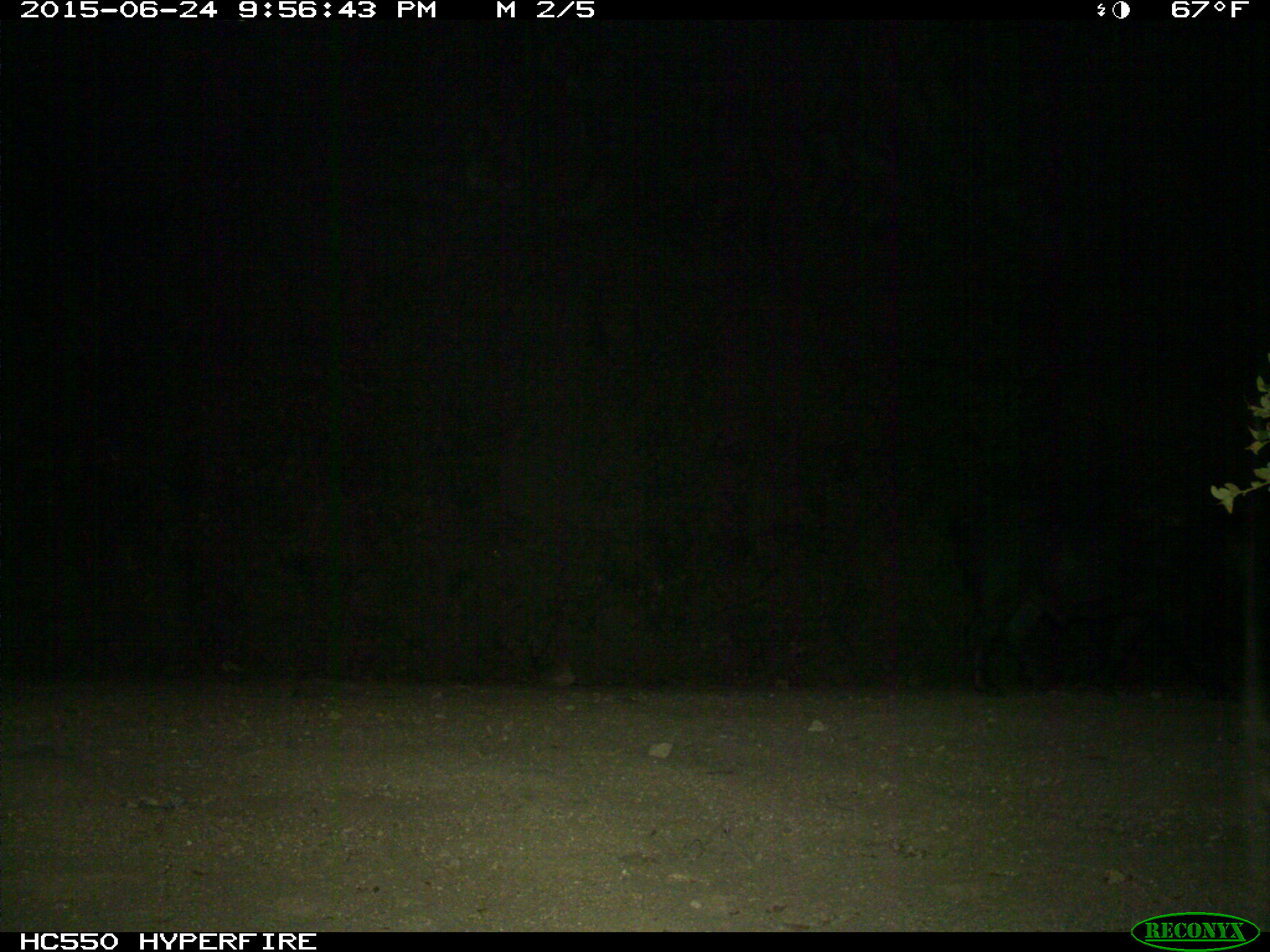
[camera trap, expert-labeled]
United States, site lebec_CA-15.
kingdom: Animalia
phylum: Chordata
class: Mammalia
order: Artiodactyla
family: Suidae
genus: Sus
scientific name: Sus scrofa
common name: wild boar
Sus scrofa (wild boar).